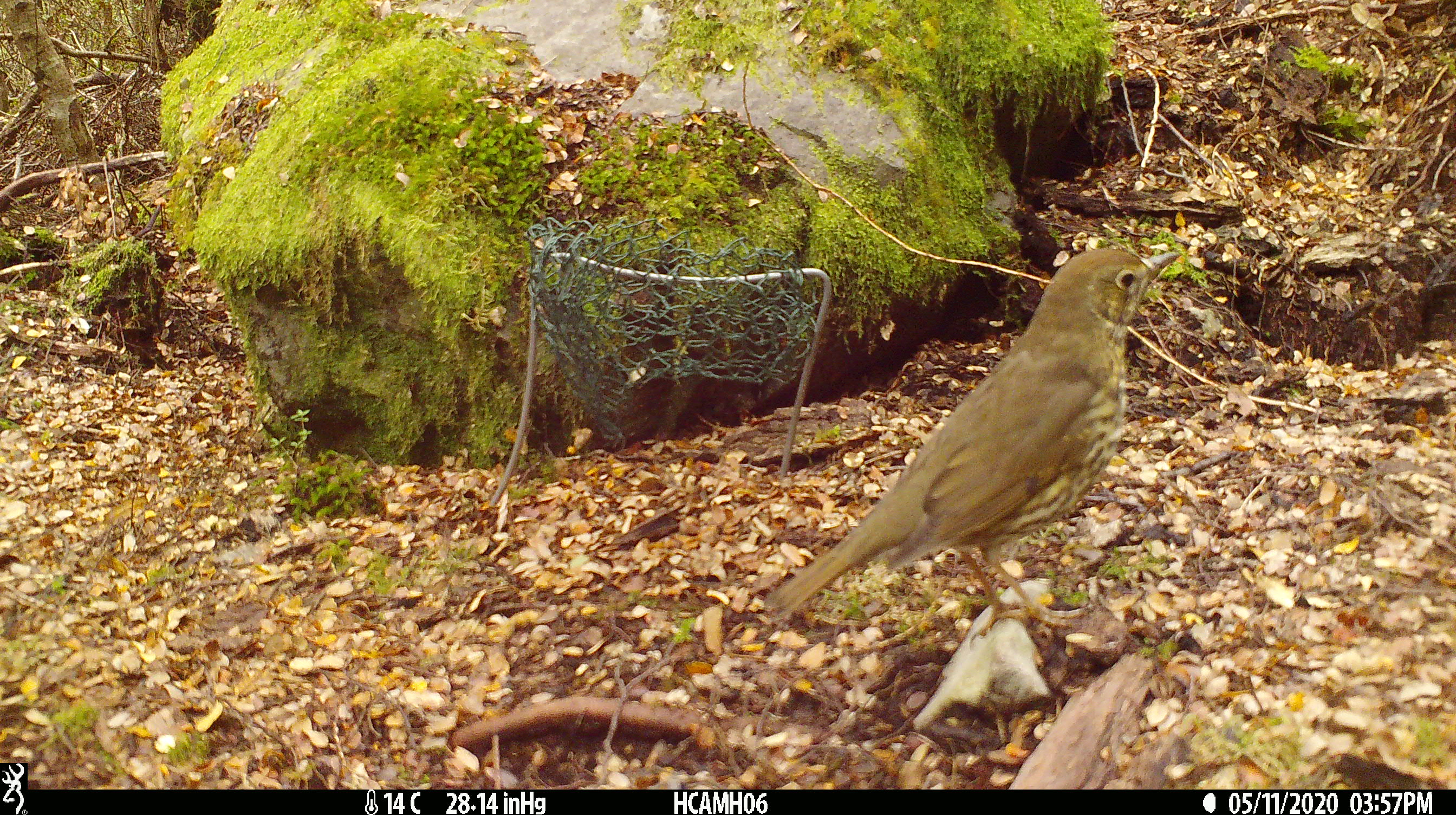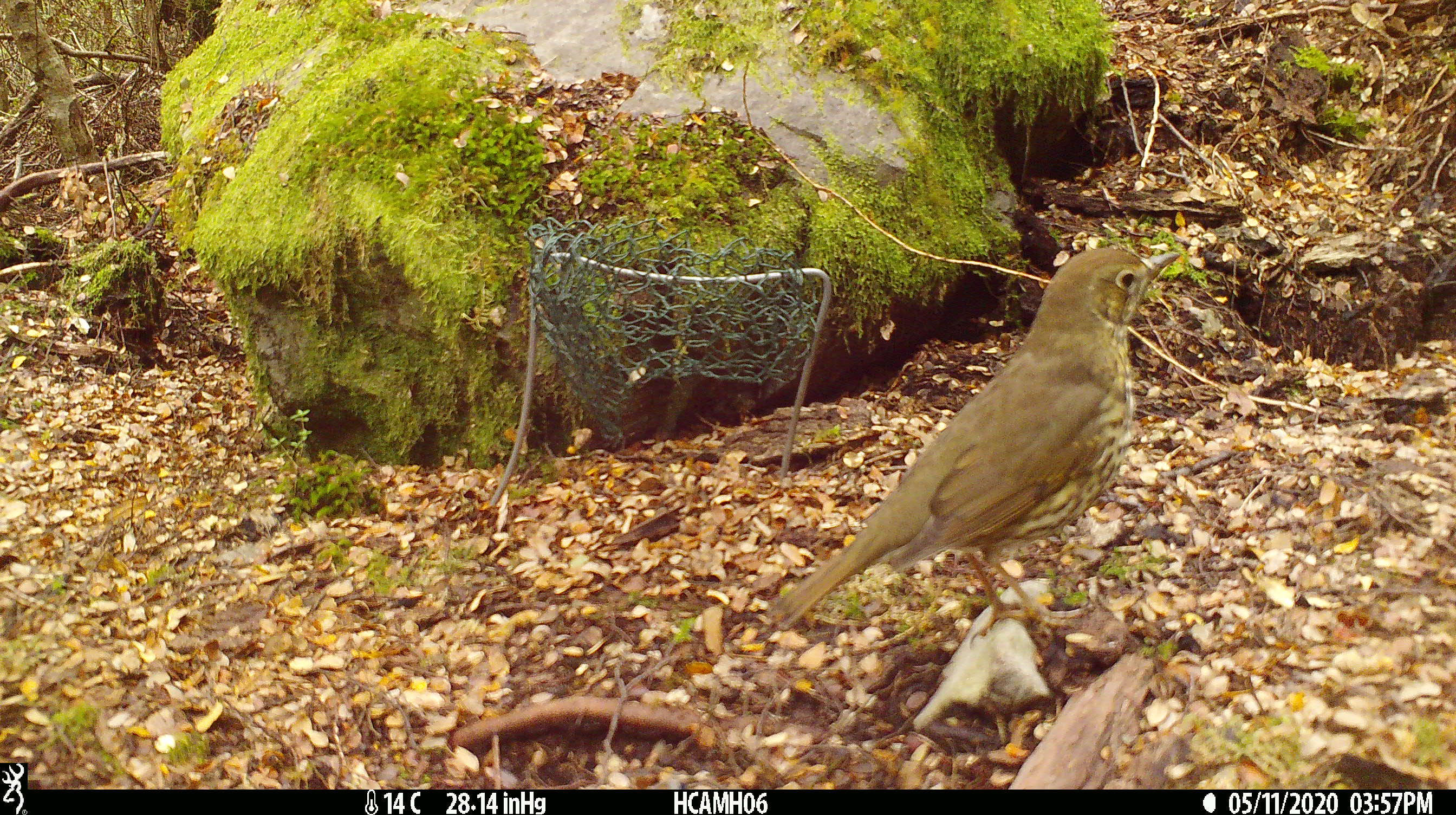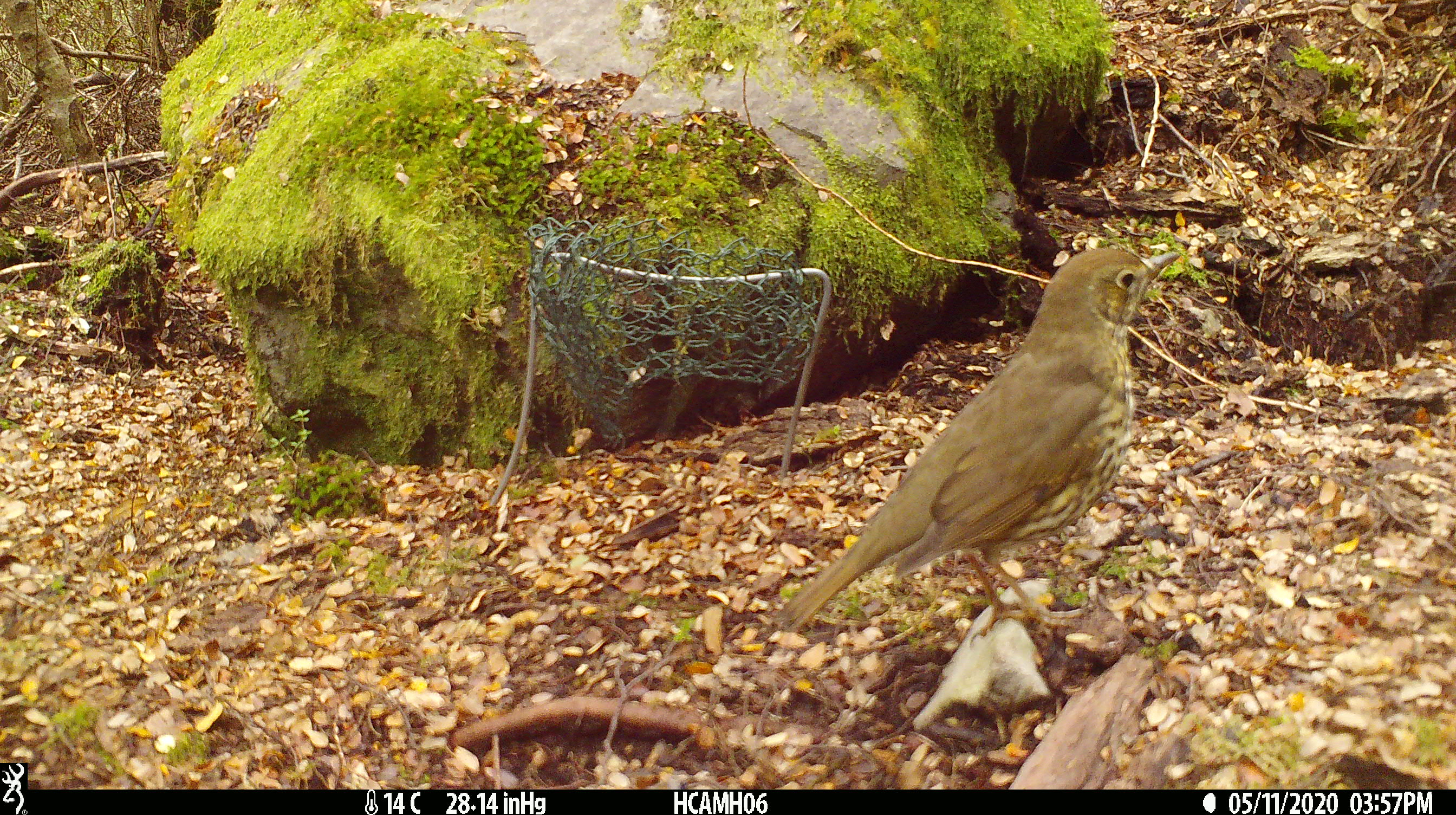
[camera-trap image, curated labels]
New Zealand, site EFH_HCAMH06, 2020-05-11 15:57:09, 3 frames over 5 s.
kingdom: Animalia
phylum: Chordata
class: Aves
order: Passeriformes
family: Turdidae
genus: Turdus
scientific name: Turdus philomelos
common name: song thrush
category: thrush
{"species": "thrush (song thrush) (Turdus philomelos)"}